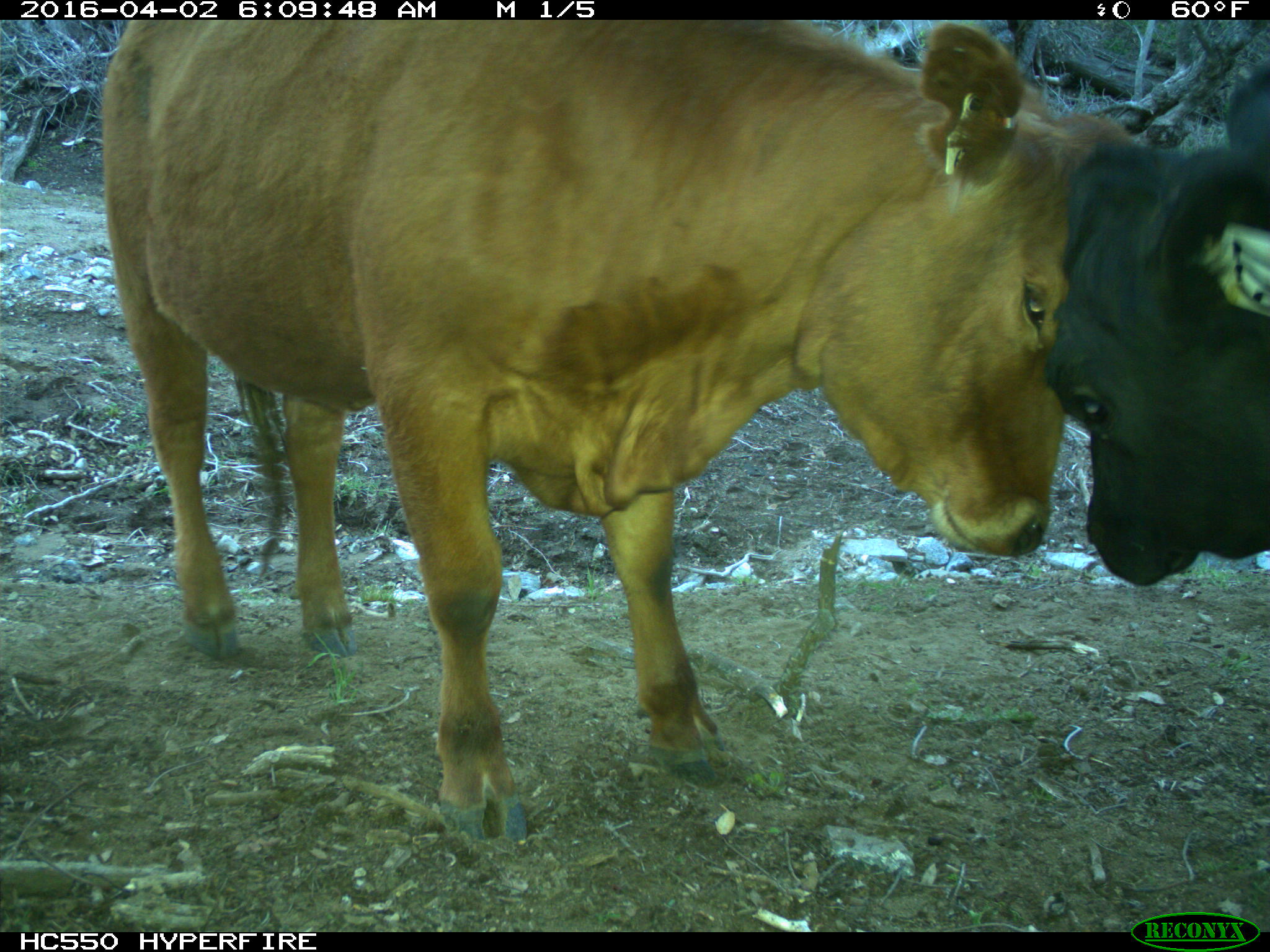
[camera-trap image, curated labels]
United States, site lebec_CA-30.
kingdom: Animalia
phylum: Chordata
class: Mammalia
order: Artiodactyla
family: Bovidae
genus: Bos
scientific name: Bos taurus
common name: domestic cow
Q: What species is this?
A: Bos taurus (domestic cow).